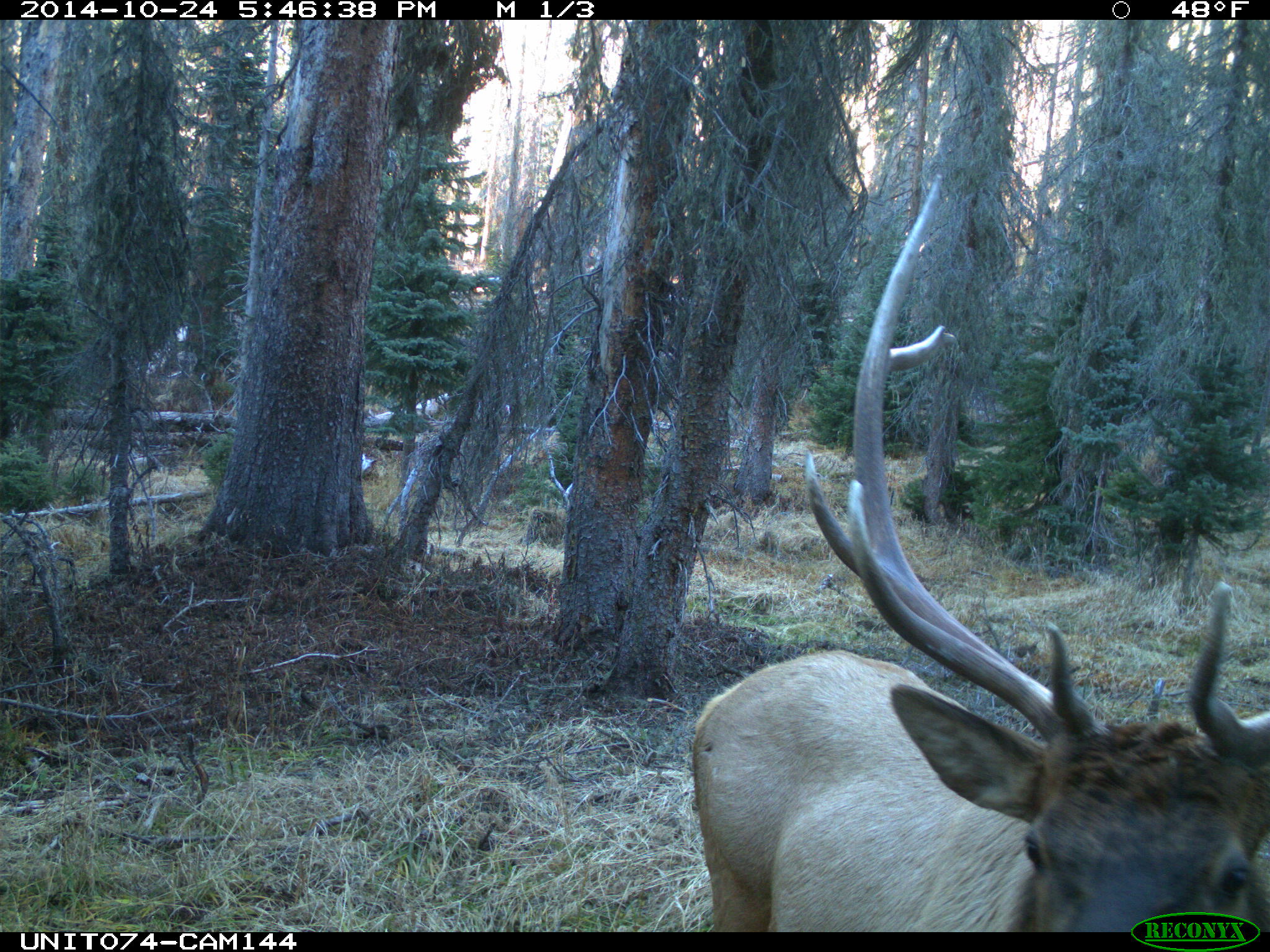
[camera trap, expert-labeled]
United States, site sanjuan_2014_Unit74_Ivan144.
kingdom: Animalia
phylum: Chordata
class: Mammalia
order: Artiodactyla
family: Cervidae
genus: Cervus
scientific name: Cervus elaphus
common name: red deer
Cervus elaphus (red deer).